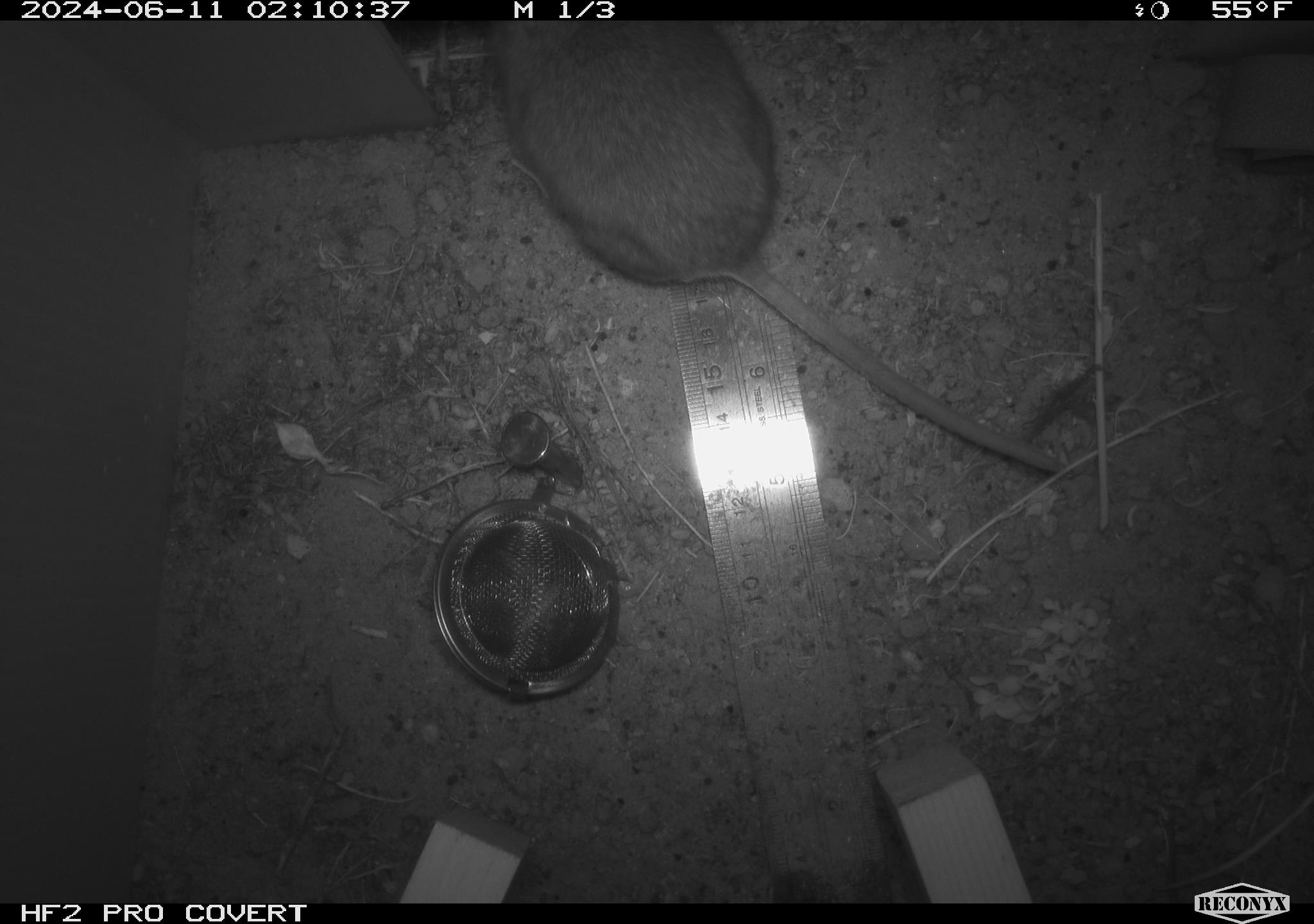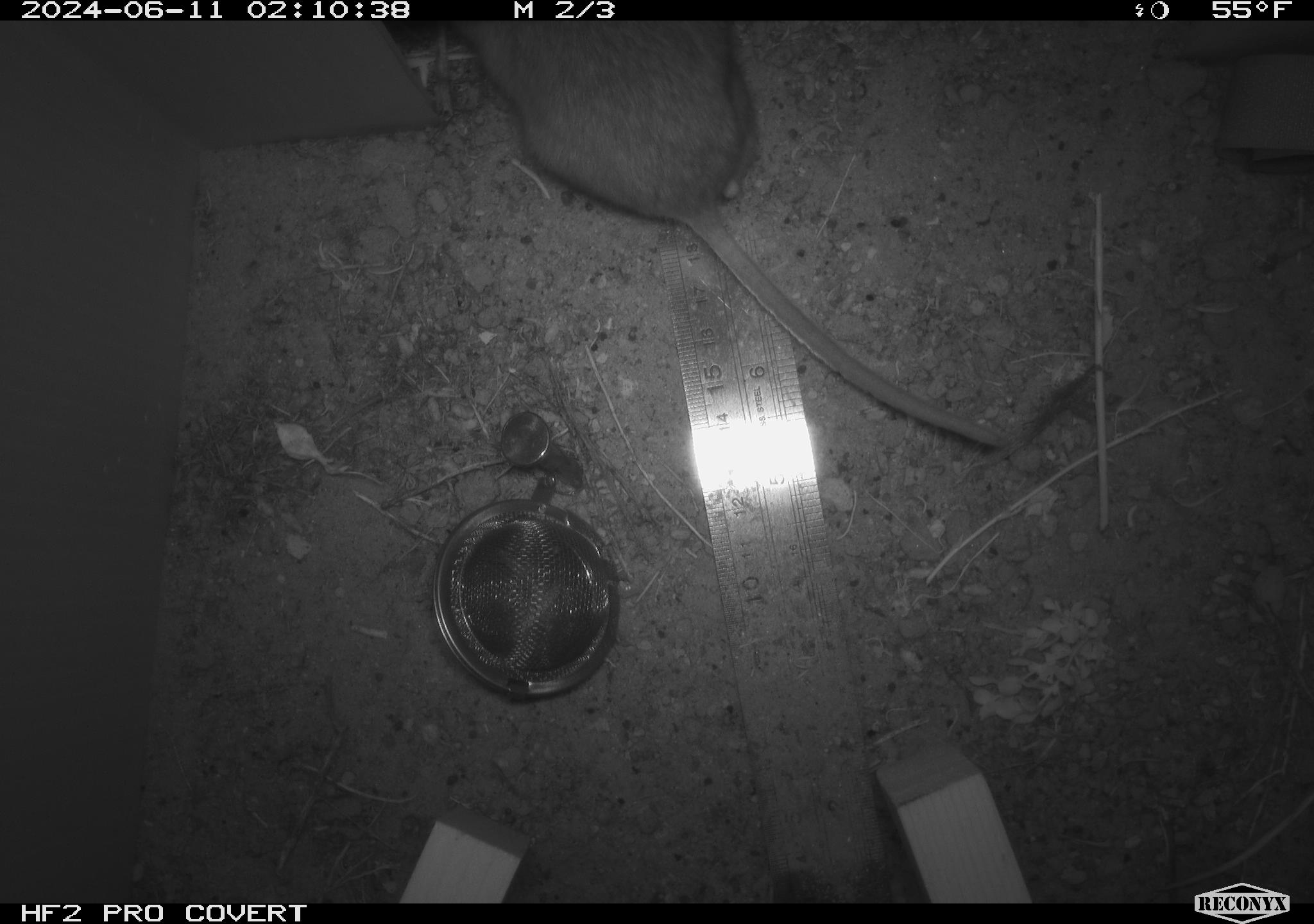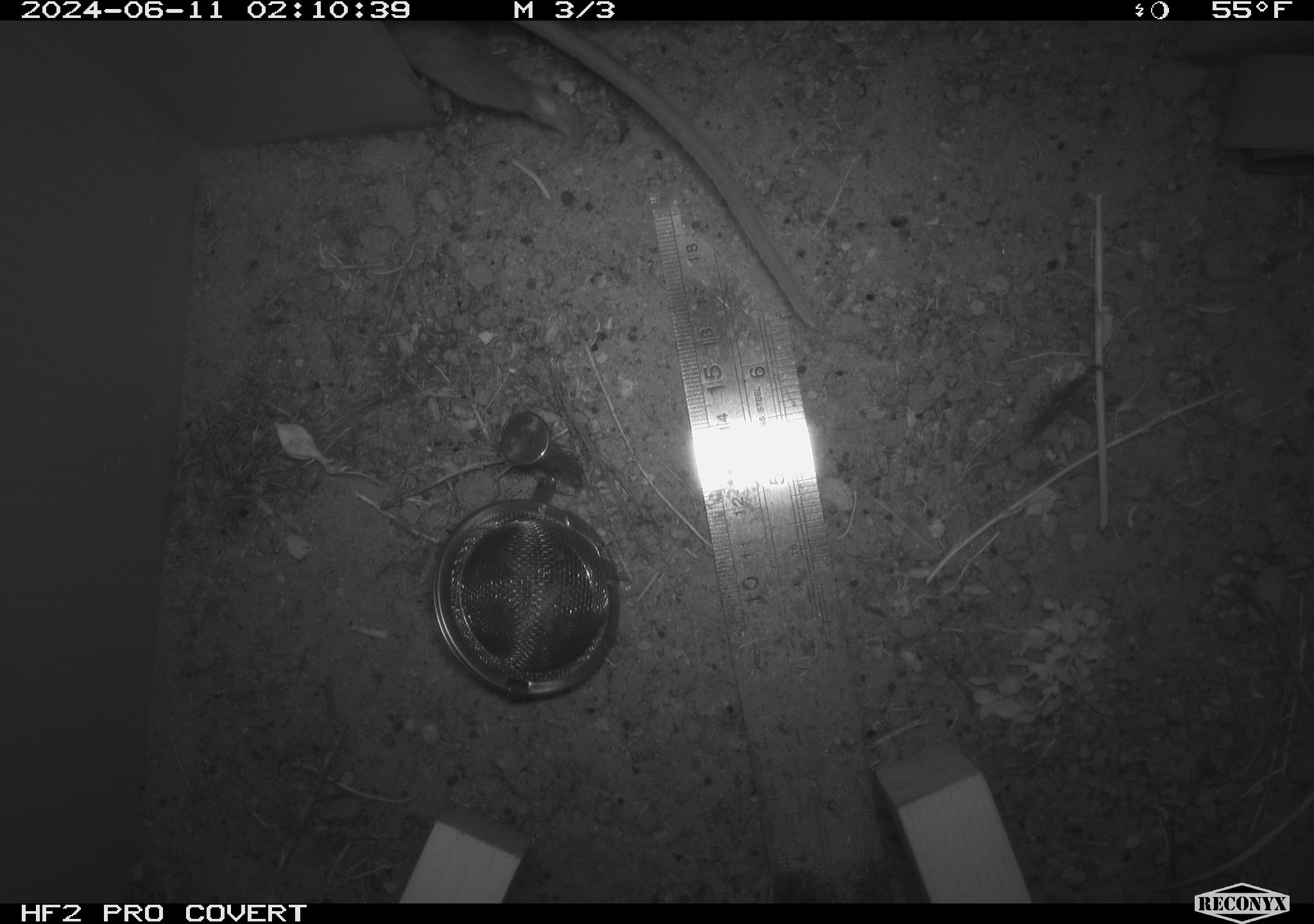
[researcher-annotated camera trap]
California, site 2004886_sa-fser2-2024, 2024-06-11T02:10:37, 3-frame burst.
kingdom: Animalia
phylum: Chordata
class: Mammalia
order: Rodentia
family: Cricetidae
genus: Neotoma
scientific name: Neotoma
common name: pack rat or woodrat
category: neotoma species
Neotoma species (pack rat or woodrat) (Neotoma).